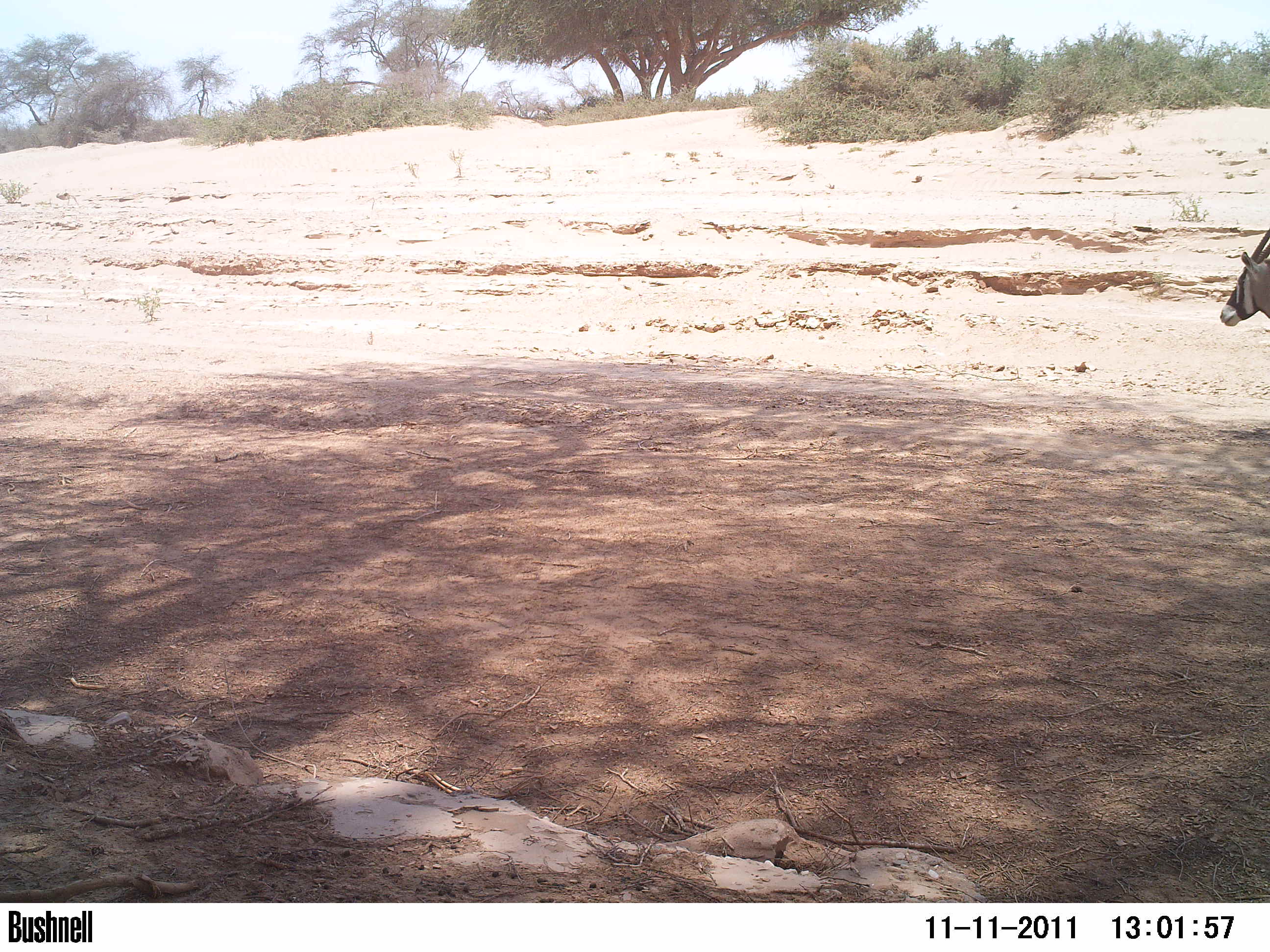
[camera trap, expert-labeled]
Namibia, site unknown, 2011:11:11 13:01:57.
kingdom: Animalia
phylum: Chordata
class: Mammalia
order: Artiodactyla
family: Bovidae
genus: Oryx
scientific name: Oryx gazella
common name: gemsbok